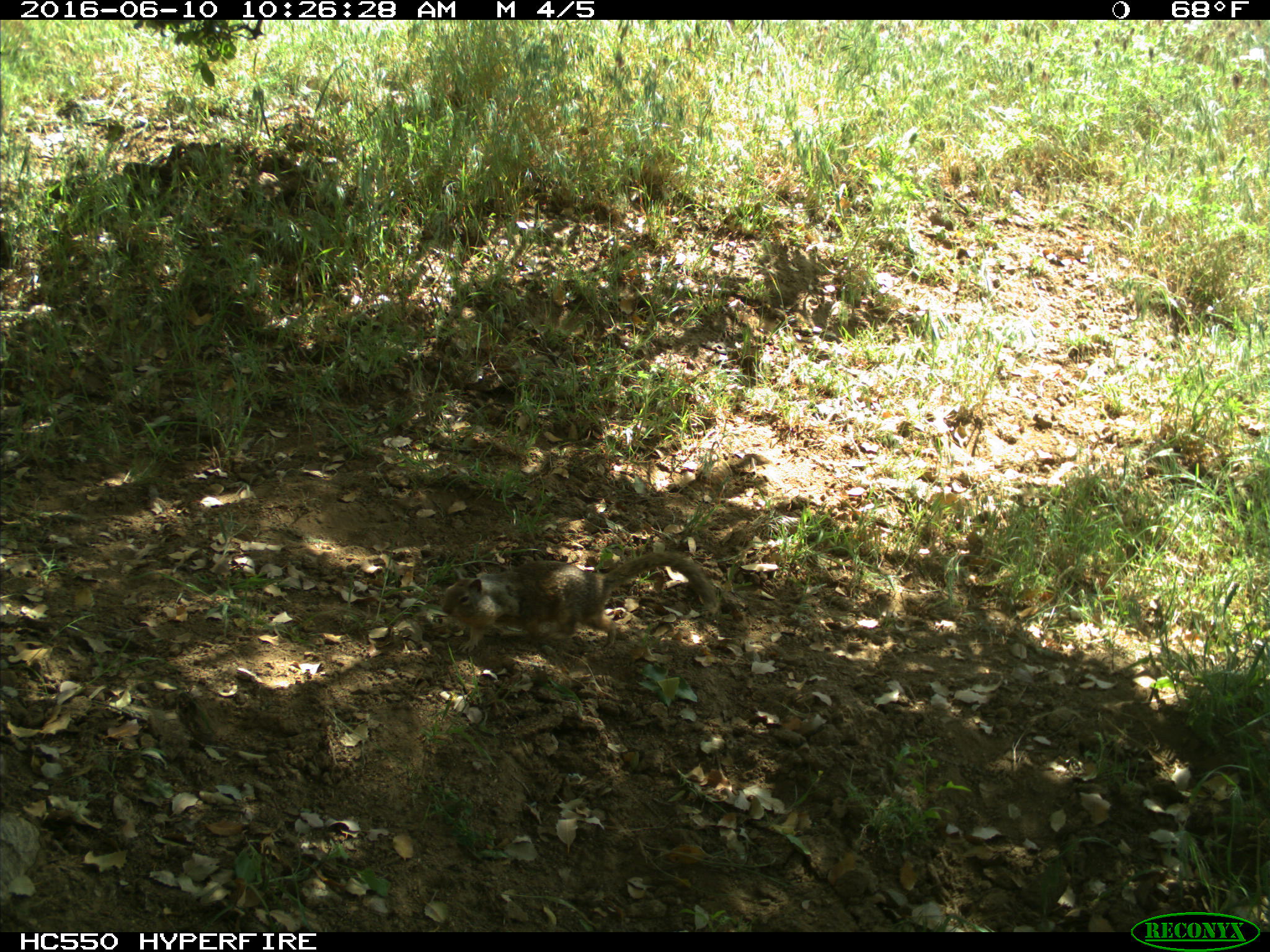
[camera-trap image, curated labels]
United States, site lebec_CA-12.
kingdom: Animalia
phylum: Chordata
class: Mammalia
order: Rodentia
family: Sciuridae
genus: Otospermophilus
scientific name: Otospermophilus beecheyi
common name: california ground squirrel